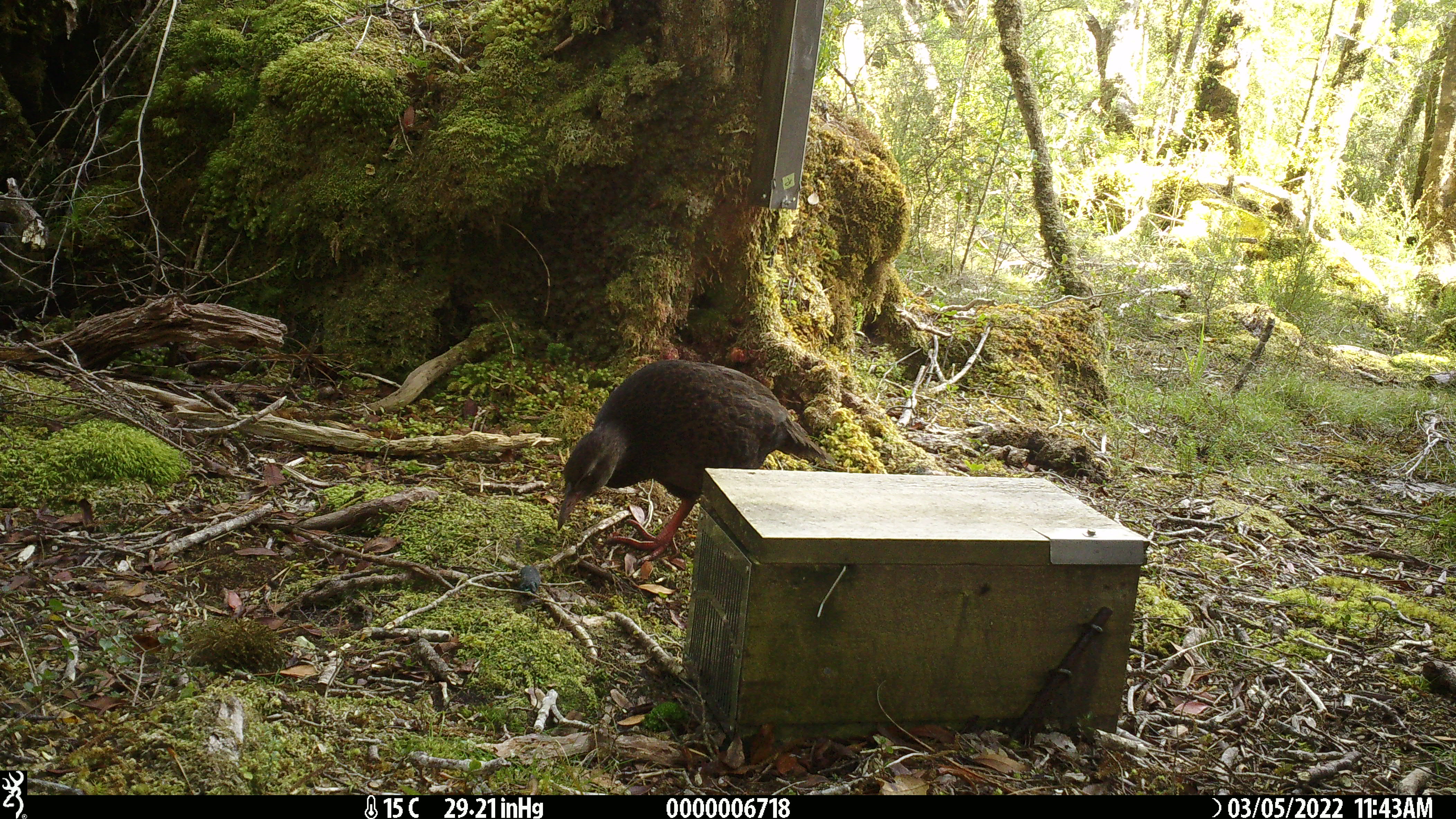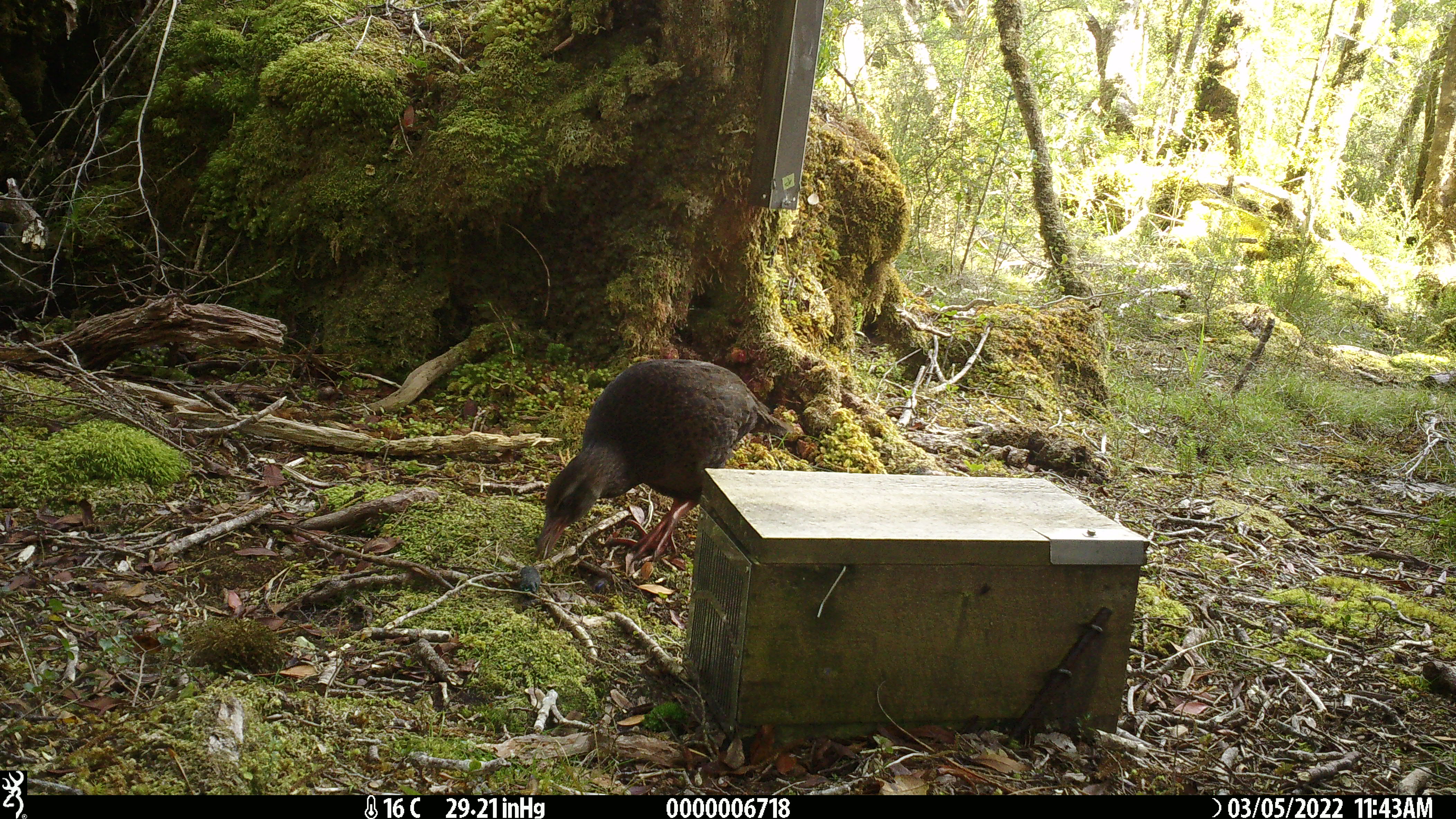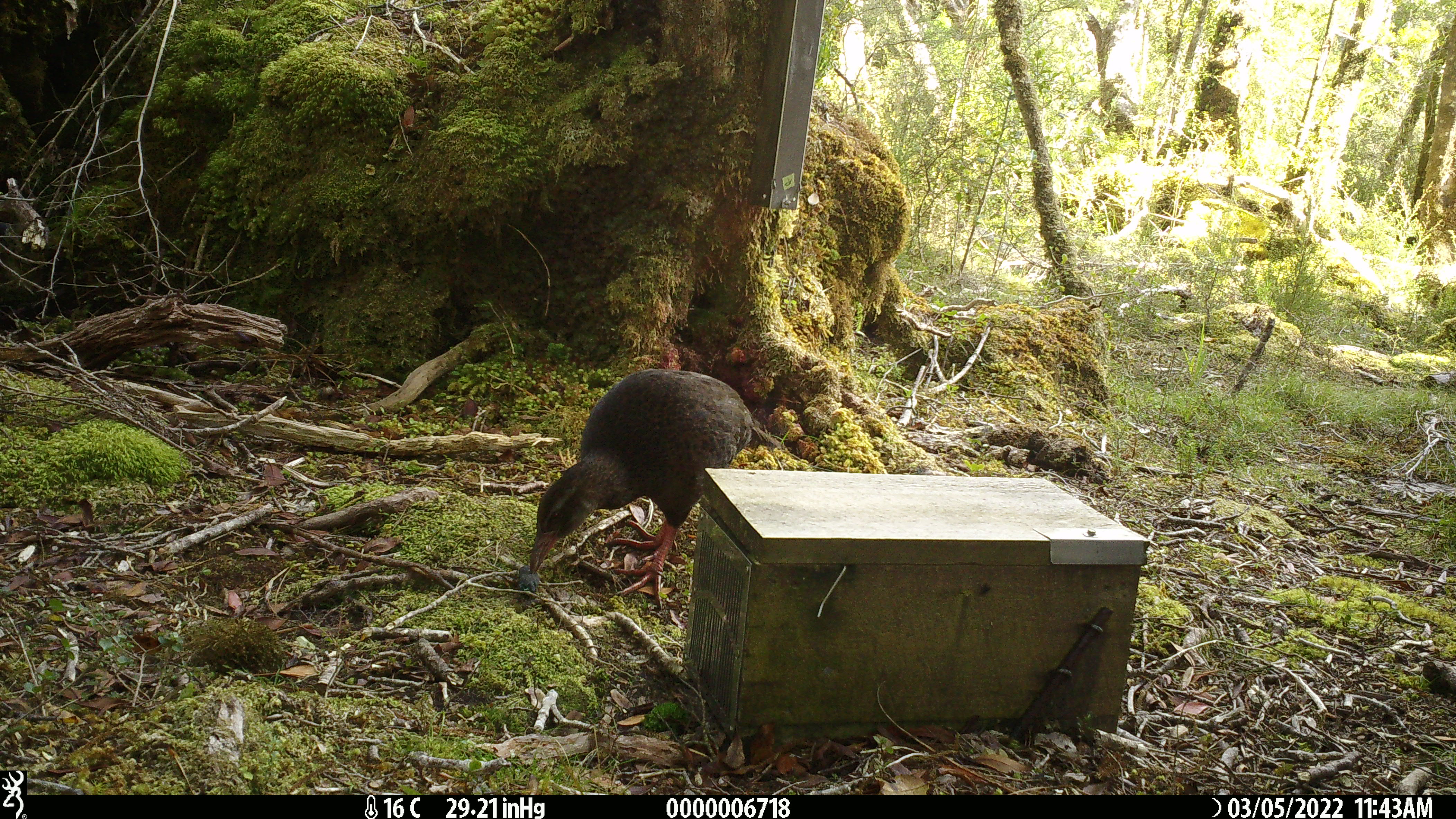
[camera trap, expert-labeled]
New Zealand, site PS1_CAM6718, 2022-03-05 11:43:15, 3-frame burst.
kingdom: Animalia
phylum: Chordata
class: Aves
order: Gruiformes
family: Rallidae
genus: Gallirallus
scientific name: Gallirallus australis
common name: weka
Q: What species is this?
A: Weka (Gallirallus australis).